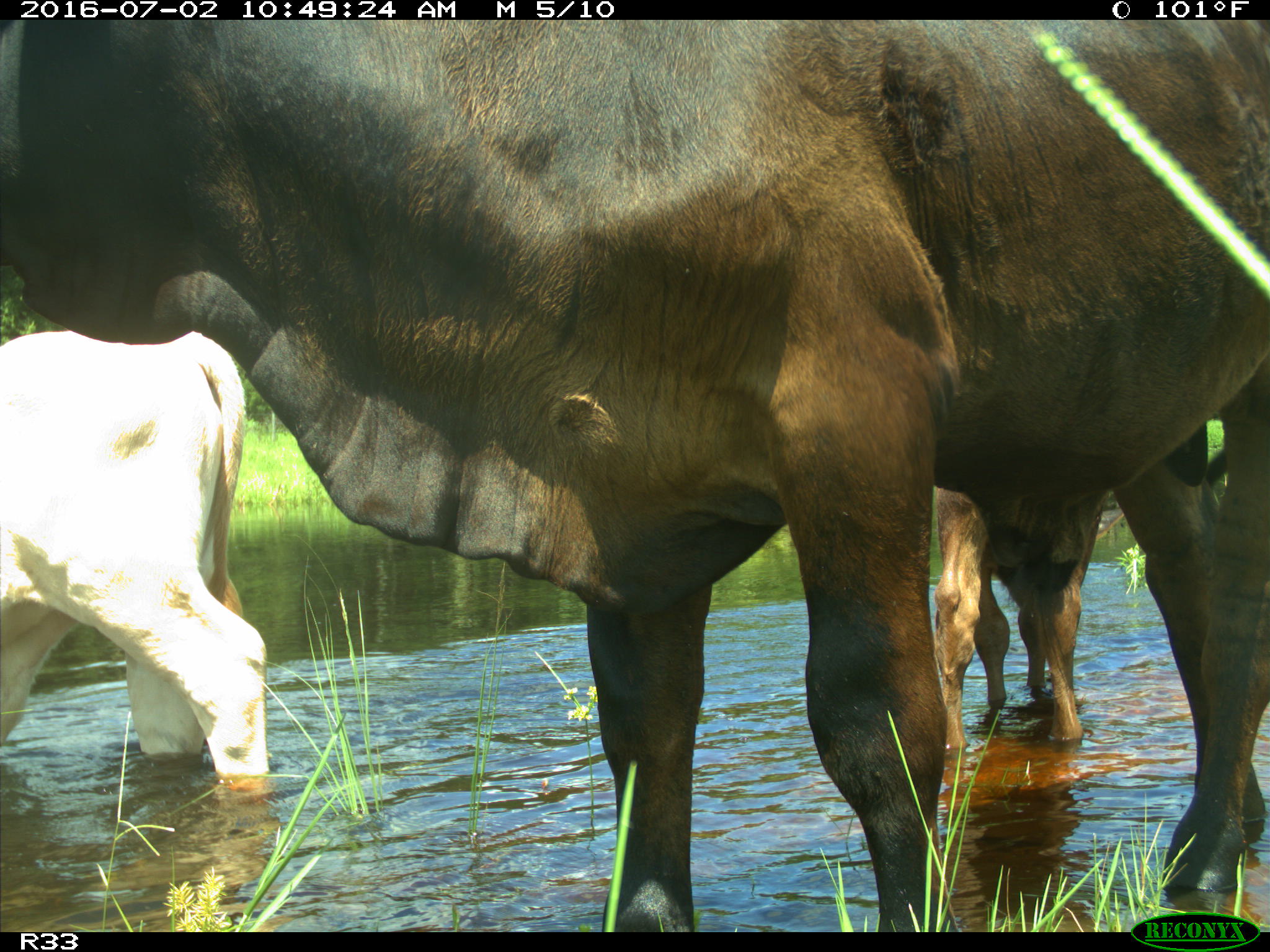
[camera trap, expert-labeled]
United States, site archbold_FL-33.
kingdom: Animalia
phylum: Chordata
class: Mammalia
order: Artiodactyla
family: Bovidae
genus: Bos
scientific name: Bos taurus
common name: domestic cow